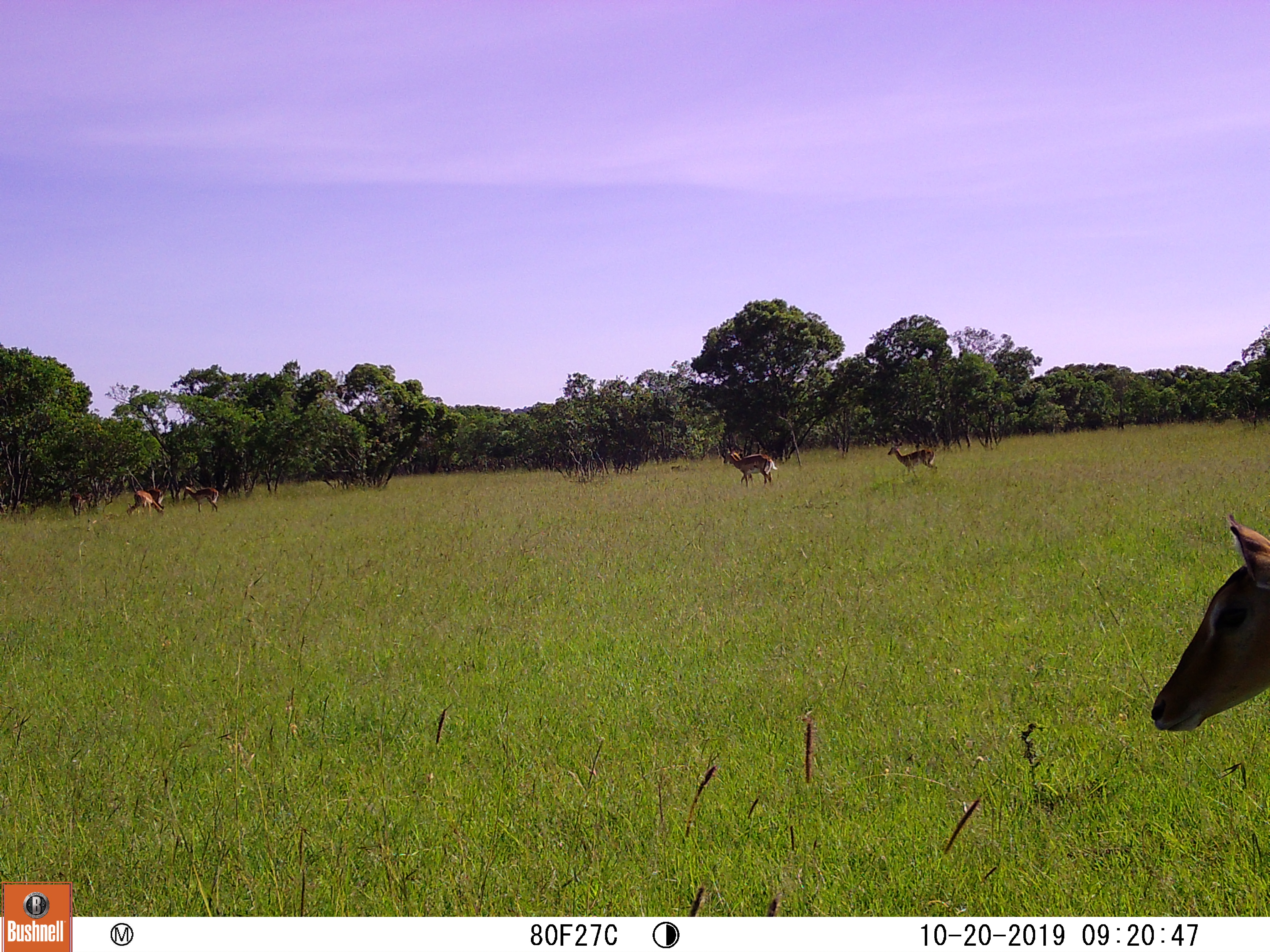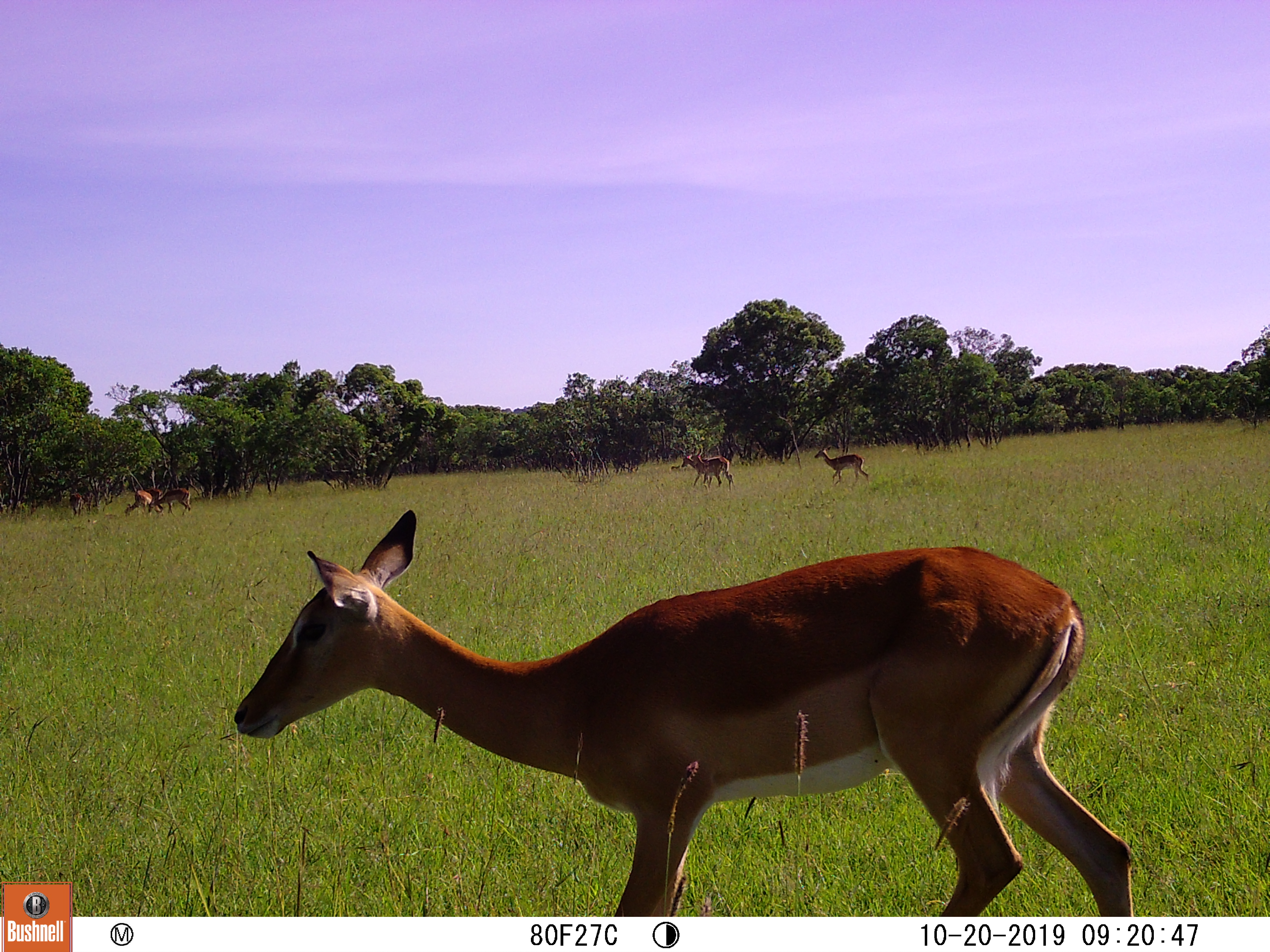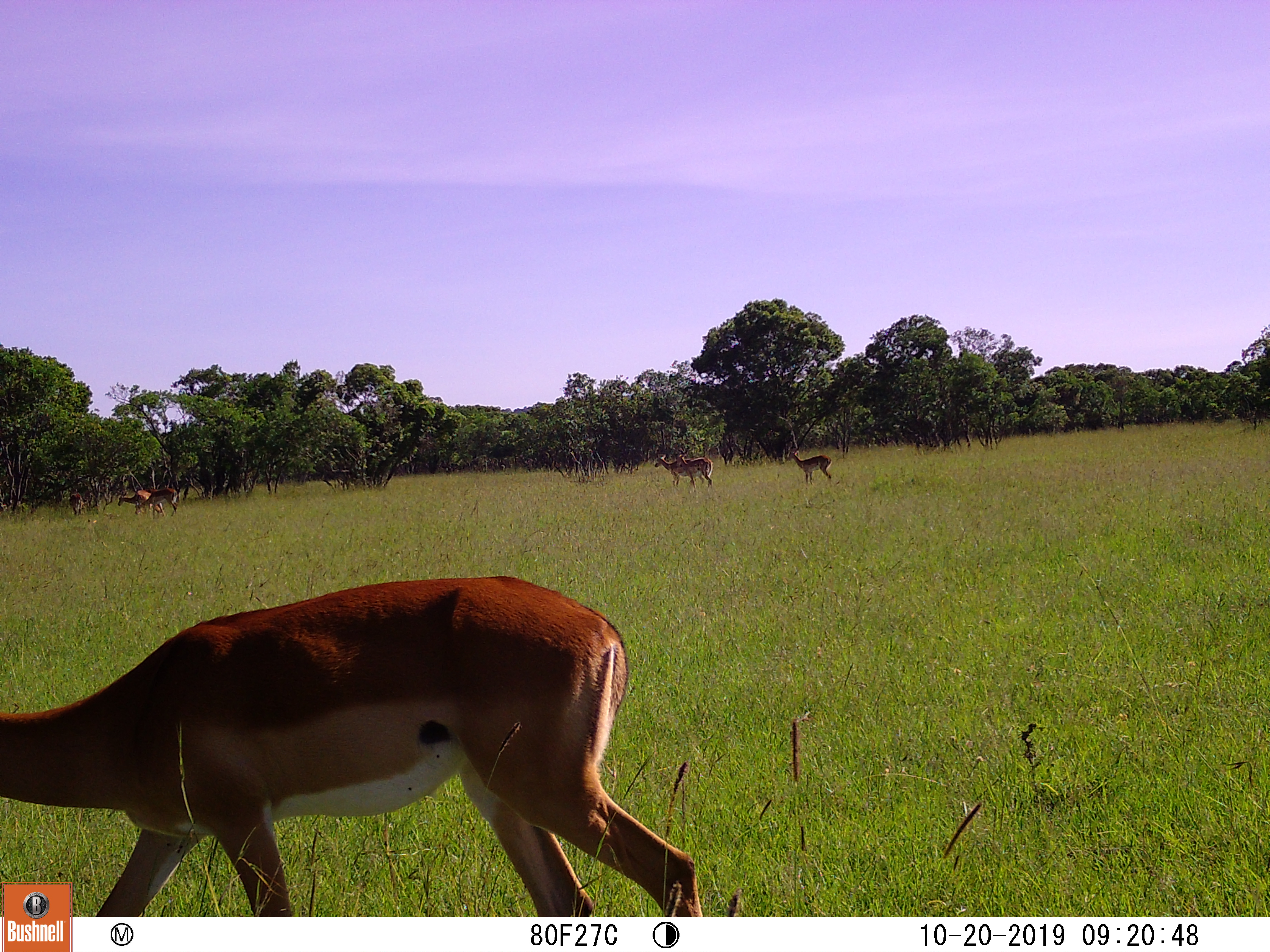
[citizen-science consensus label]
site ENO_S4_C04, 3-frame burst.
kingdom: Animalia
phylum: Chordata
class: Mammalia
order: Artiodactyla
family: Bovidae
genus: Aepyceros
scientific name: Aepyceros melampus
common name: impala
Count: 6.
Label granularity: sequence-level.